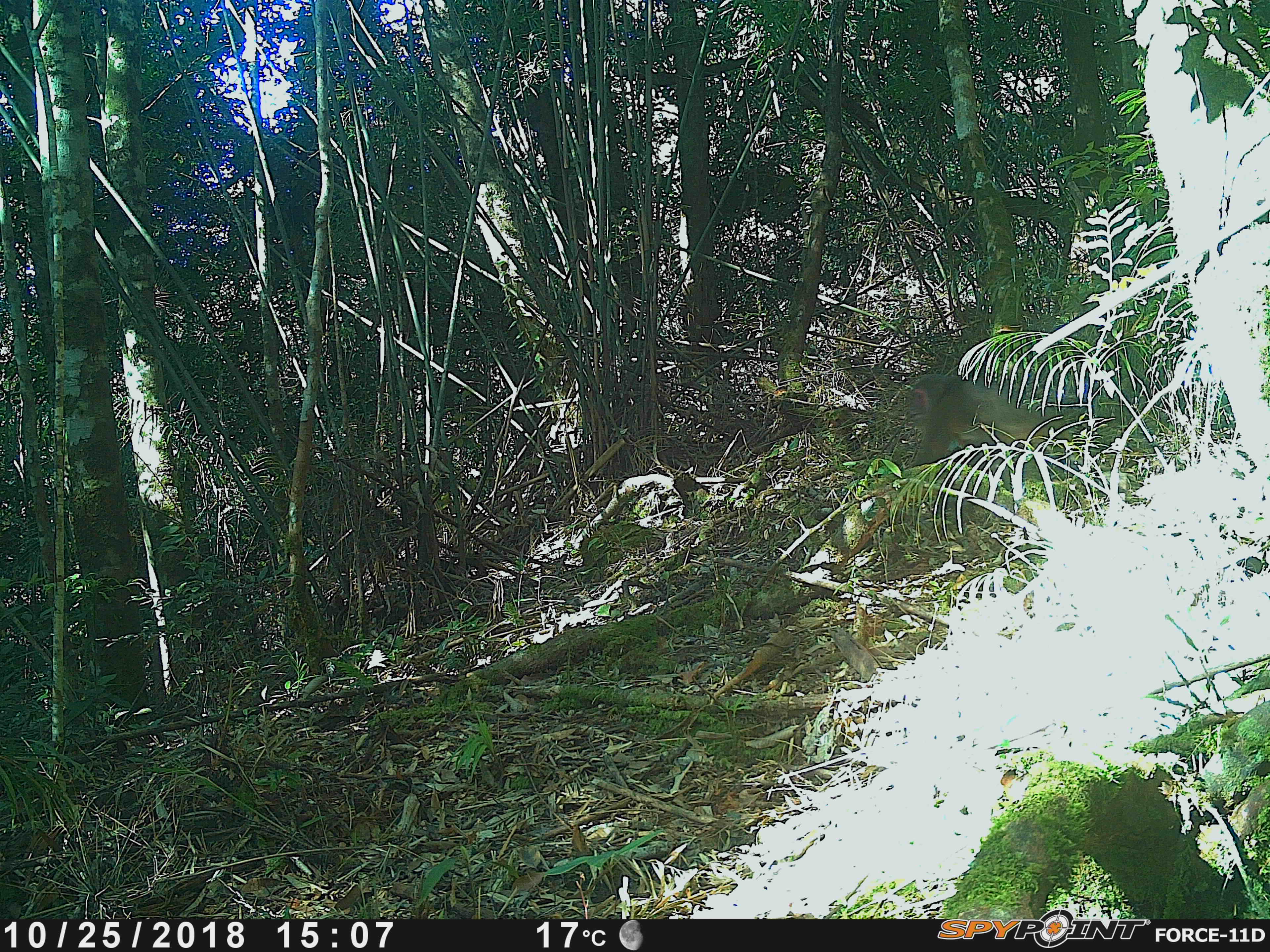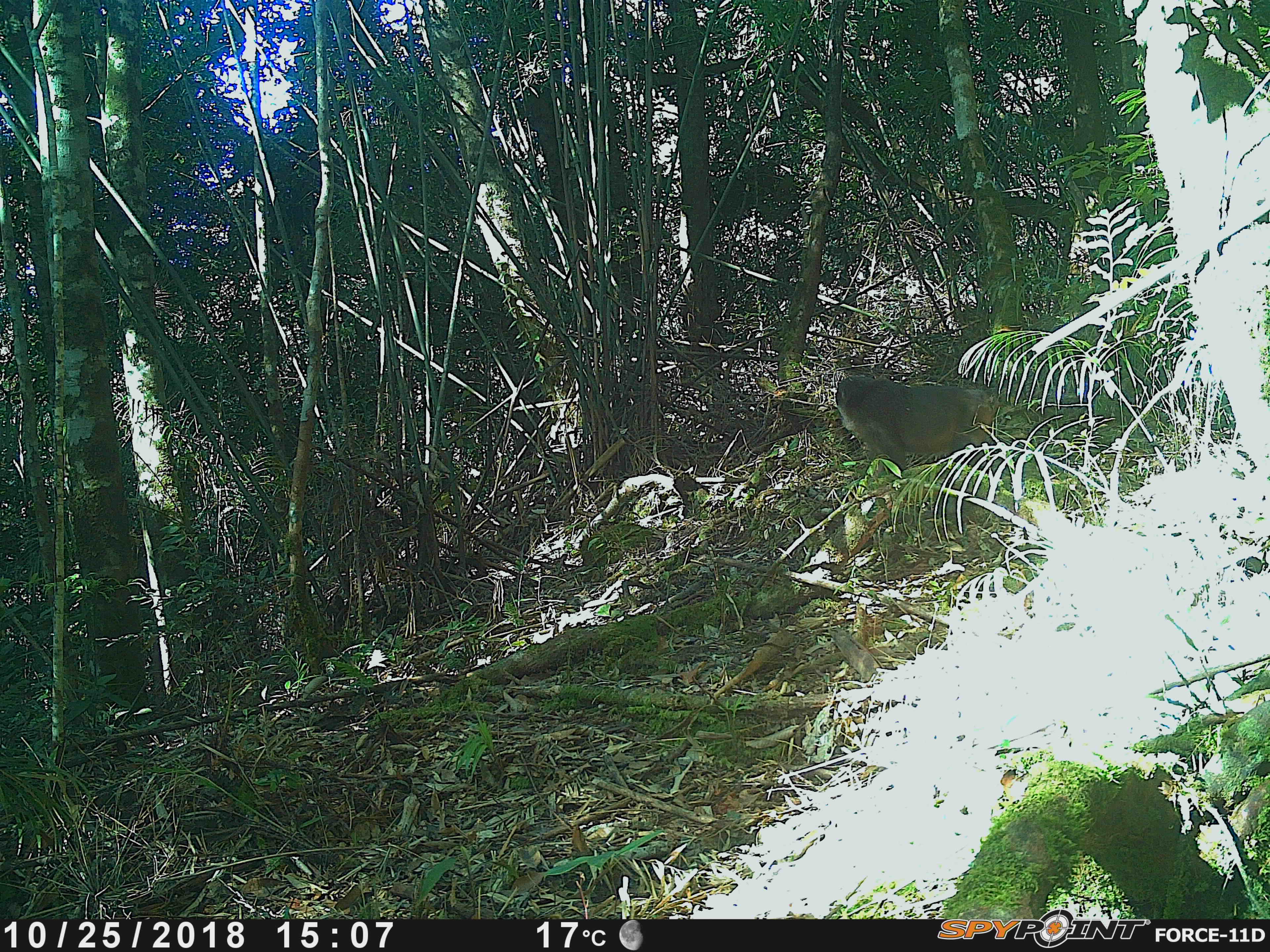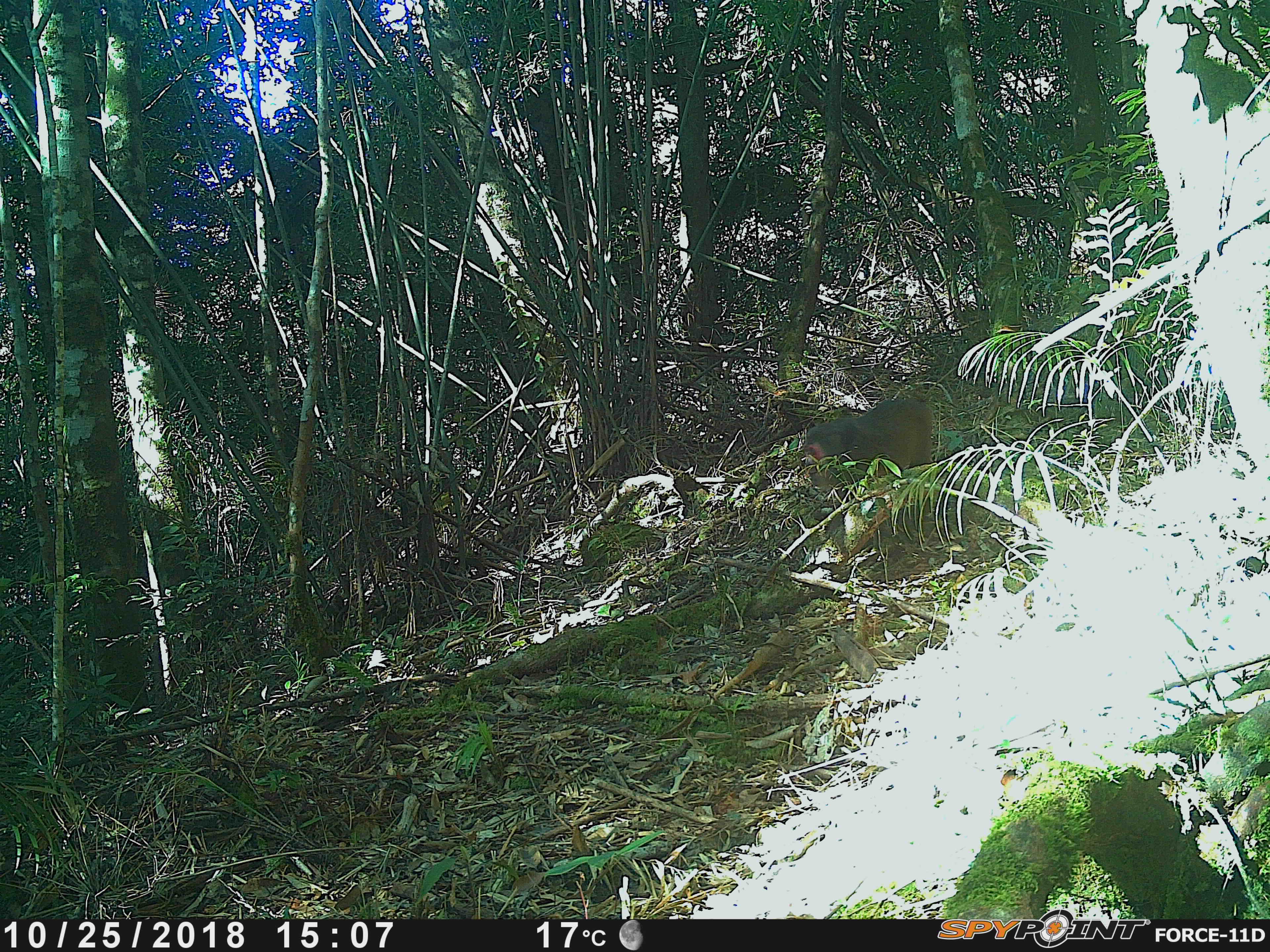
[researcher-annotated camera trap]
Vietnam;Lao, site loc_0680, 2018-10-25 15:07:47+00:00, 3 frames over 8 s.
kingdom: Animalia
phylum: Chordata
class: Mammalia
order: Primates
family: Cercopithecidae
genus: Macaca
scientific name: Macaca arctoides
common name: stump-tailed macaque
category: stump tailed macaque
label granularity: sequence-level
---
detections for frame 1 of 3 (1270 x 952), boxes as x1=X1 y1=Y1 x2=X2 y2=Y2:
stump tailed macaque: x1=909 y1=373 x2=1073 y2=490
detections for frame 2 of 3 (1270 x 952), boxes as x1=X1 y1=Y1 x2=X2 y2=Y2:
stump tailed macaque: x1=833 y1=375 x2=998 y2=475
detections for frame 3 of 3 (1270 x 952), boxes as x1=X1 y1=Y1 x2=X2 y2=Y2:
stump tailed macaque: x1=800 y1=396 x2=934 y2=508